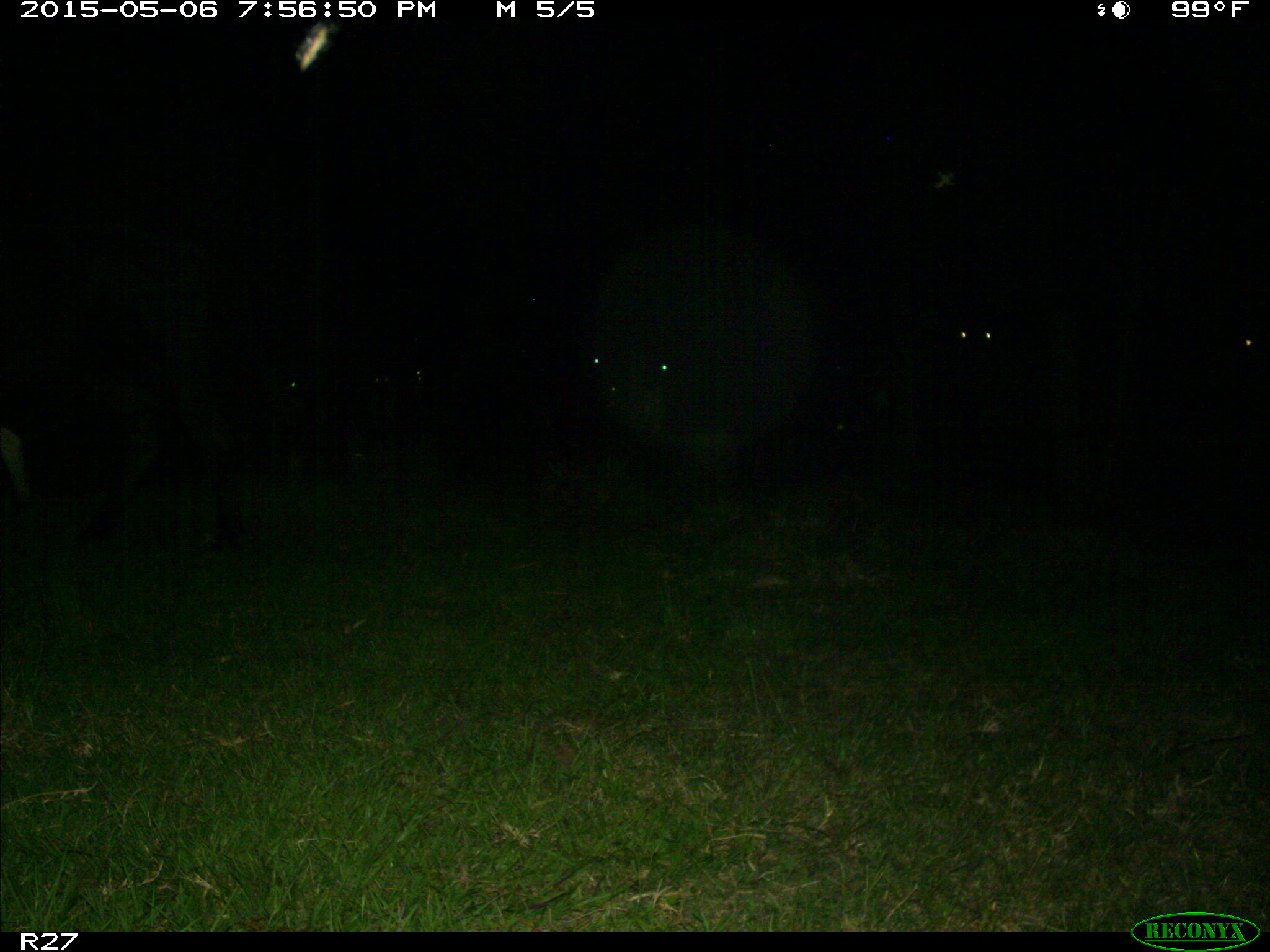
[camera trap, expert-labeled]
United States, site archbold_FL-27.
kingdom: Animalia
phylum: Chordata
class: Mammalia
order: Artiodactyla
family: Bovidae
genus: Bos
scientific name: Bos taurus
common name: domestic cow